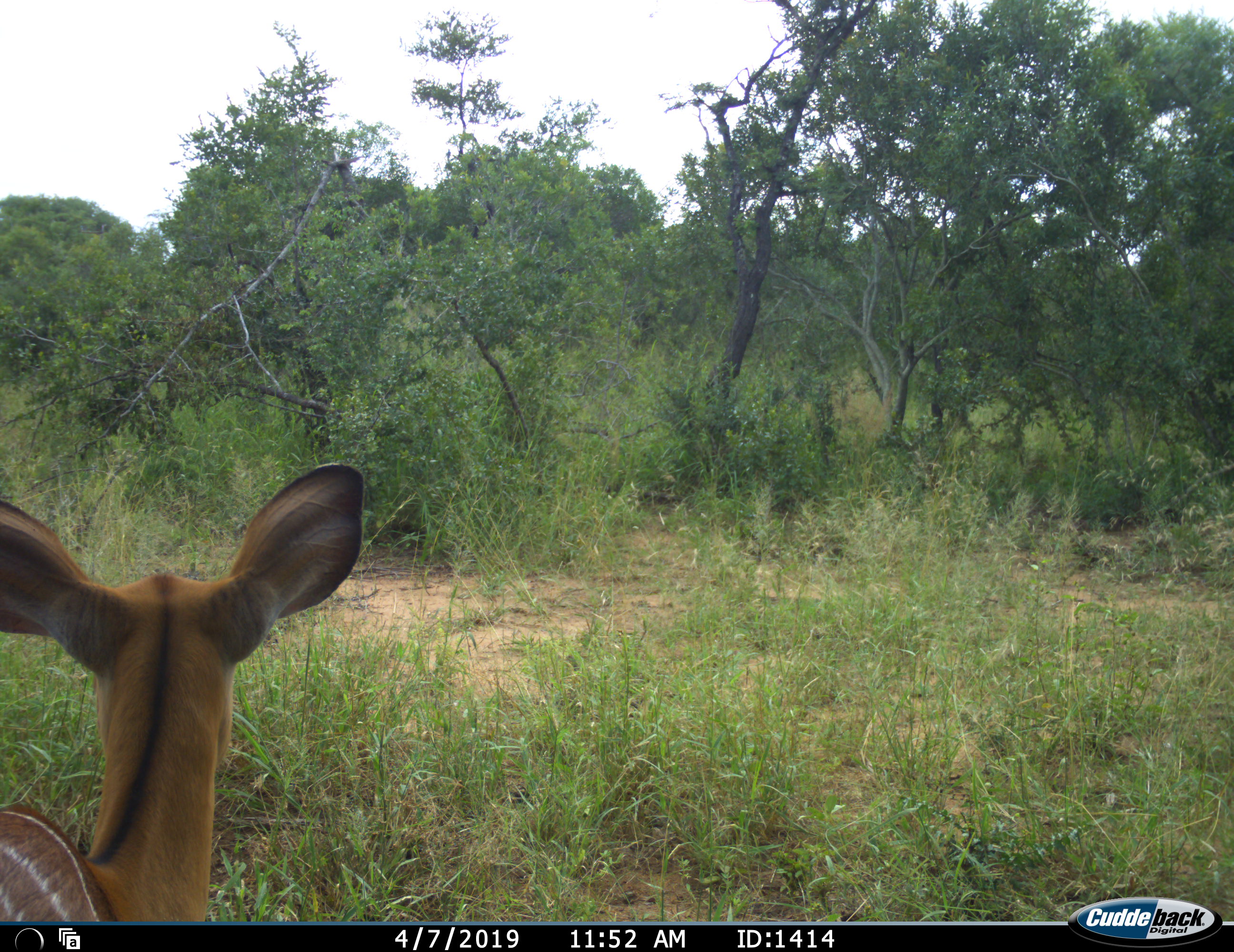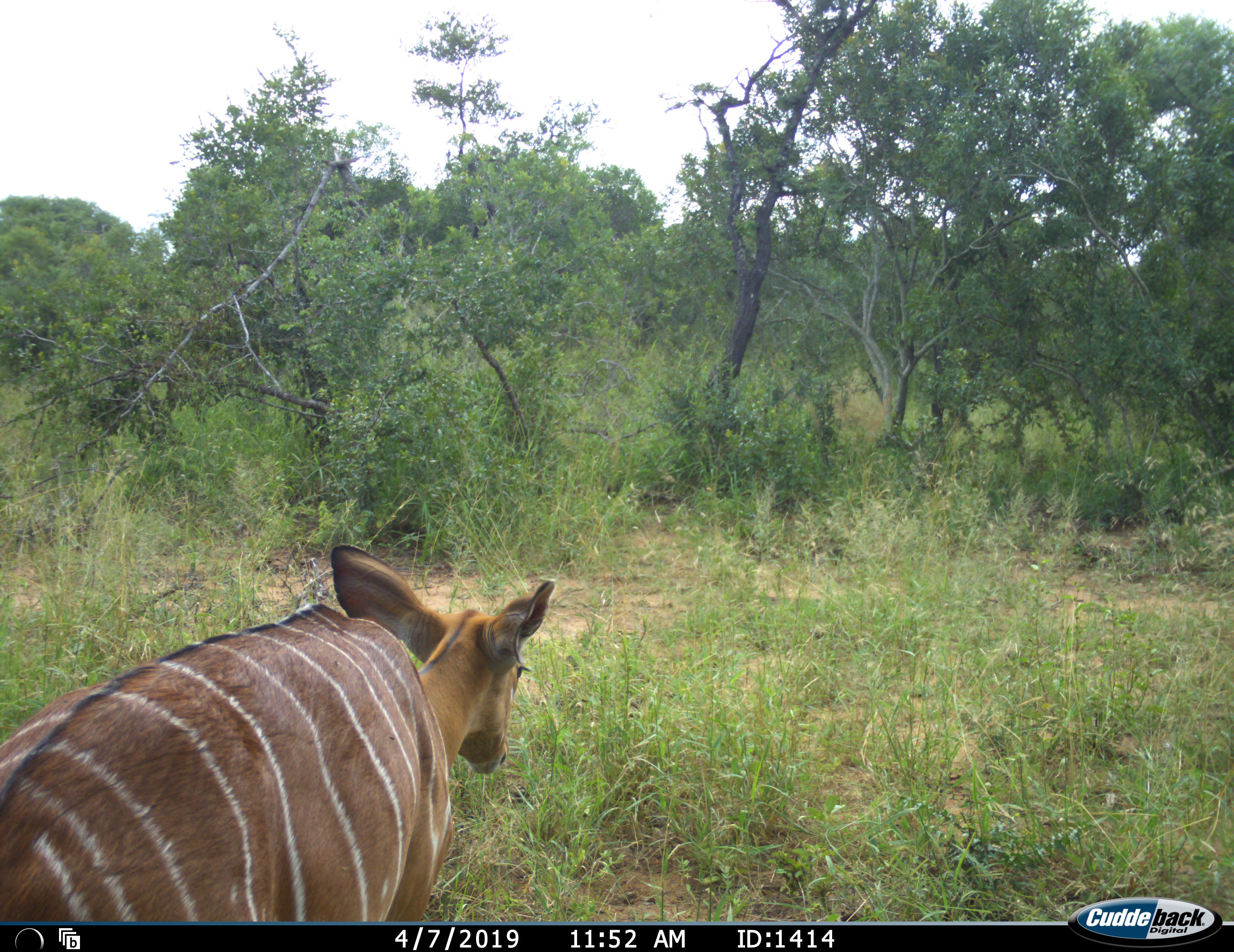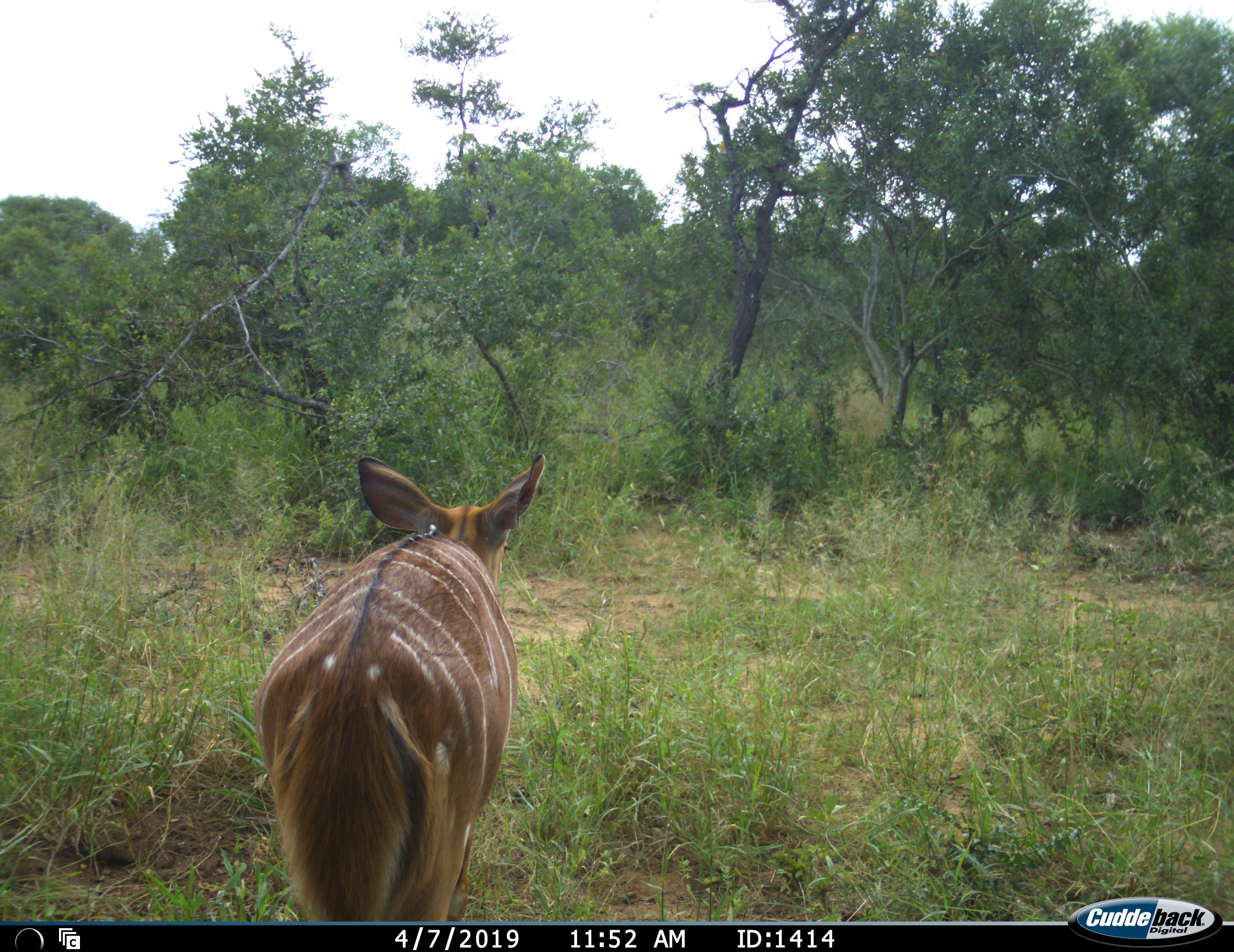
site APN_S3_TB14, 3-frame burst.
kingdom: Animalia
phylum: Chordata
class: Mammalia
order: Artiodactyla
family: Bovidae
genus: Tragelaphus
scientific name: Tragelaphus angasii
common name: nyala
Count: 1.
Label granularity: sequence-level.